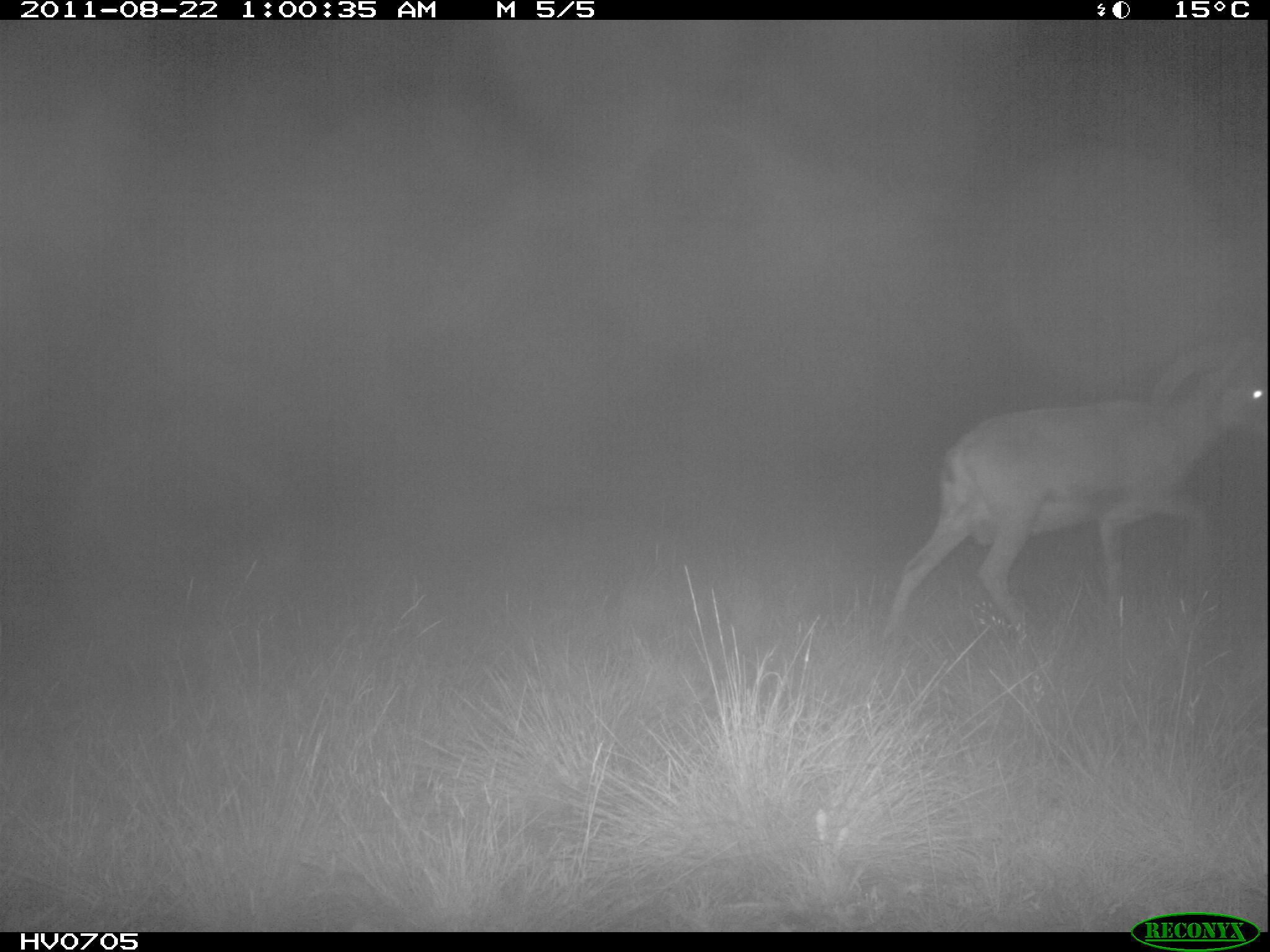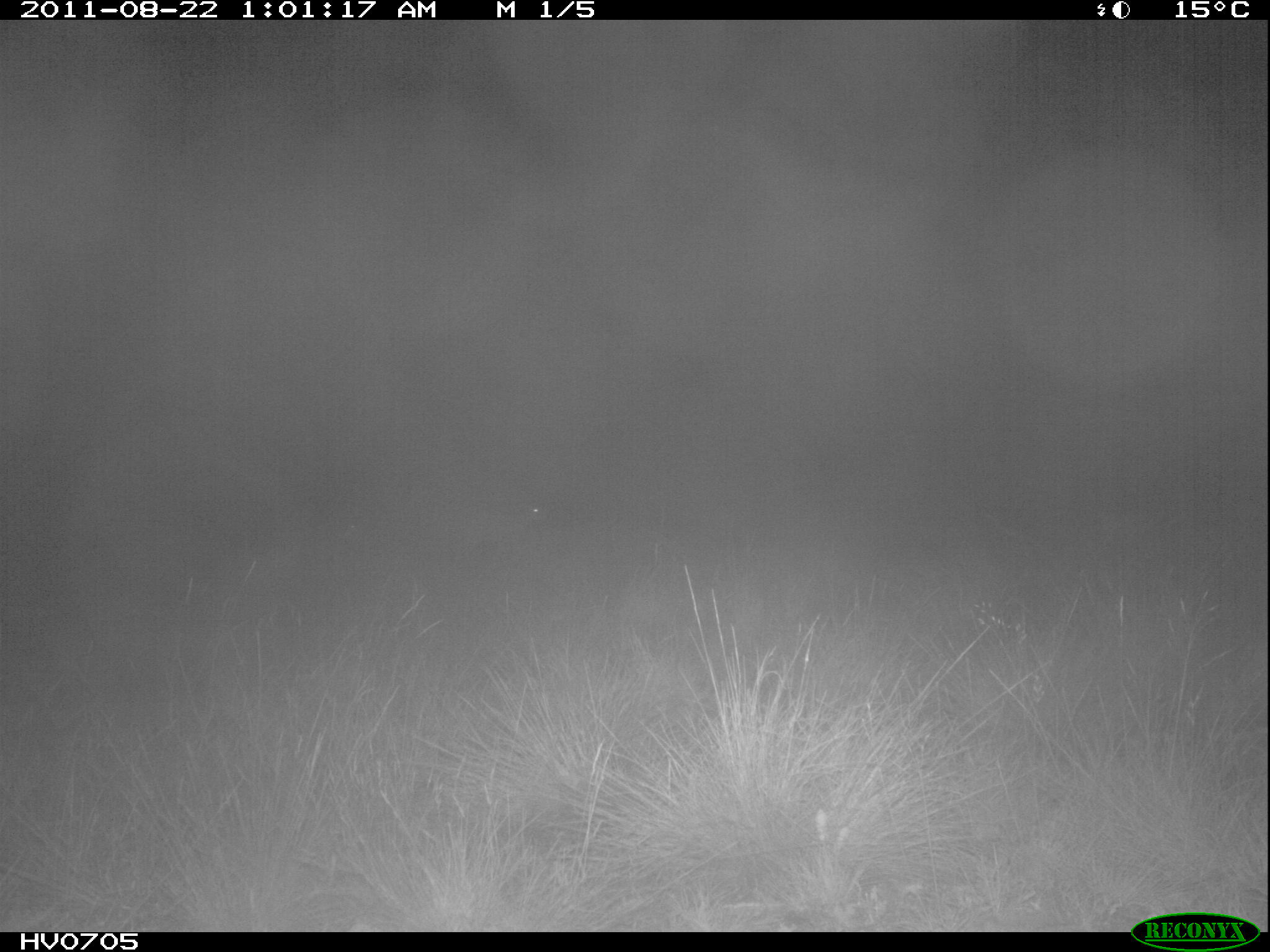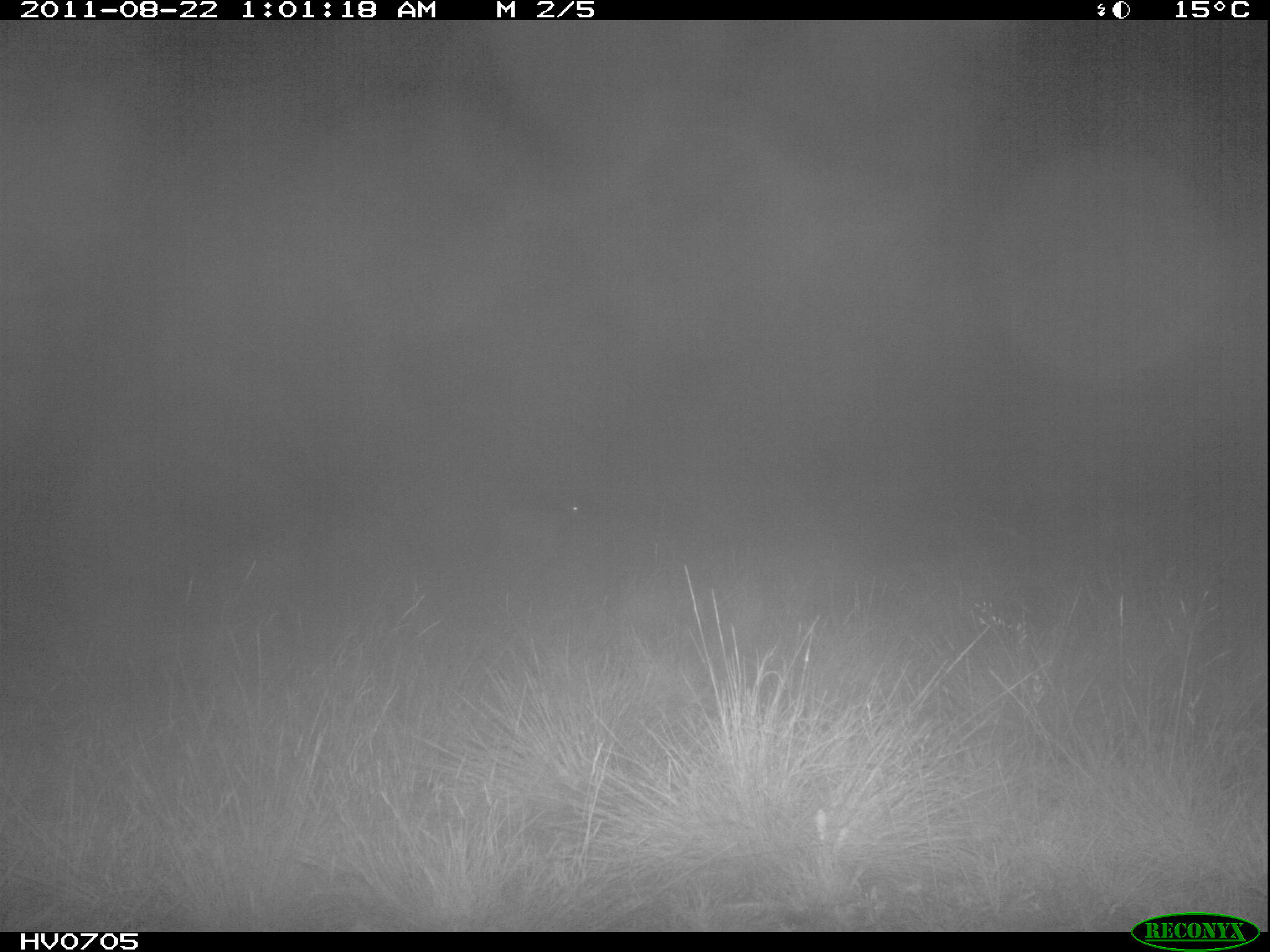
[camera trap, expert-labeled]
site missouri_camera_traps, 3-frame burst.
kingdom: Animalia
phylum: Chordata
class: Mammalia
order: Artiodactyla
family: Bovidae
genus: Ovis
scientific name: Ovis ammon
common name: mouflon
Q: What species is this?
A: Mouflon (Ovis ammon).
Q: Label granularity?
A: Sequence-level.